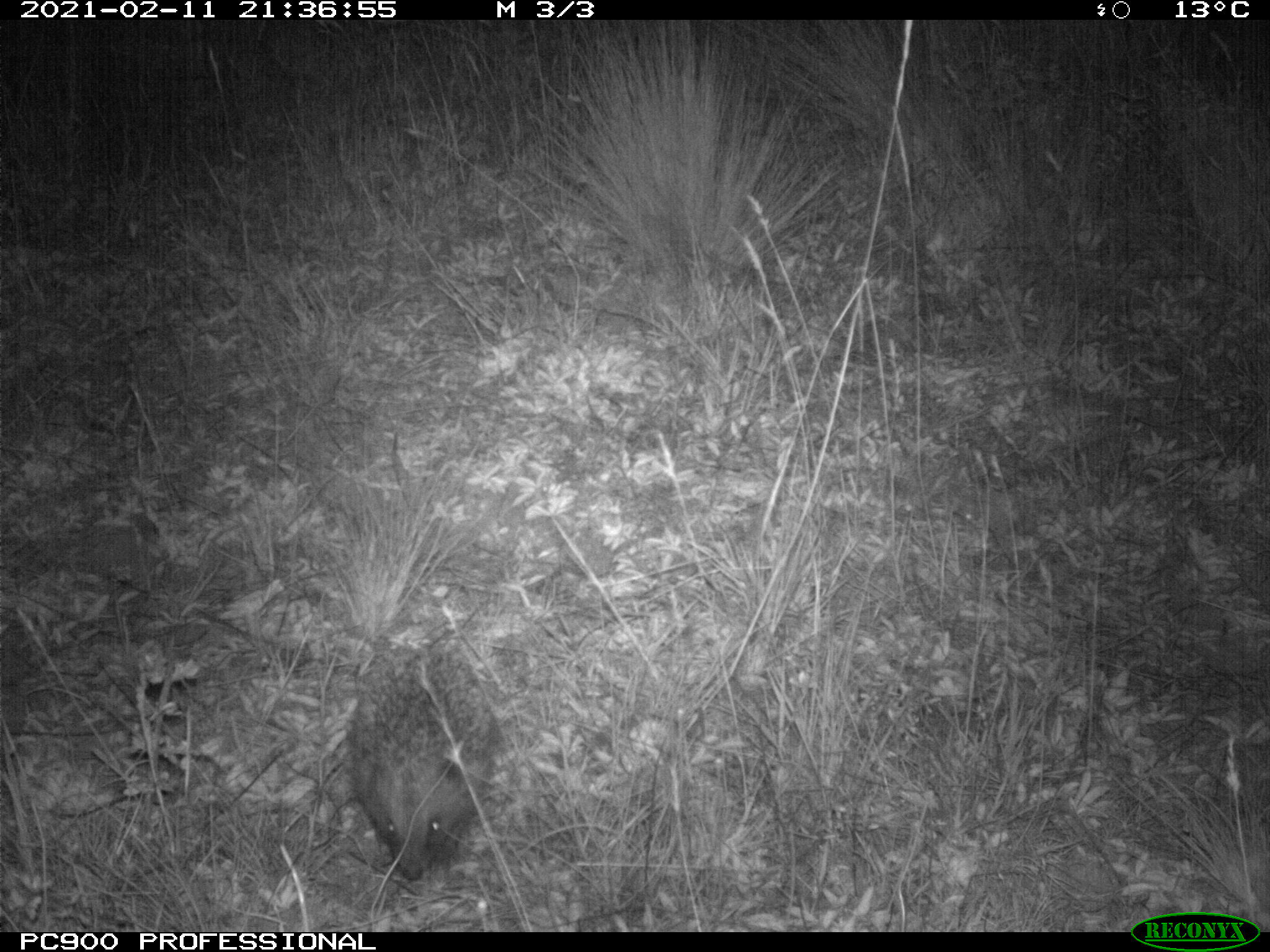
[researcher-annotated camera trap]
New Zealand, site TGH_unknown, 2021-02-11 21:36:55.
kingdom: Animalia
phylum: Chordata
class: Mammalia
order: Eulipotyphla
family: Erinaceidae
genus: Erinaceus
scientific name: Erinaceus europaeus europaeus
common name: european hedgehog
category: hedgehog